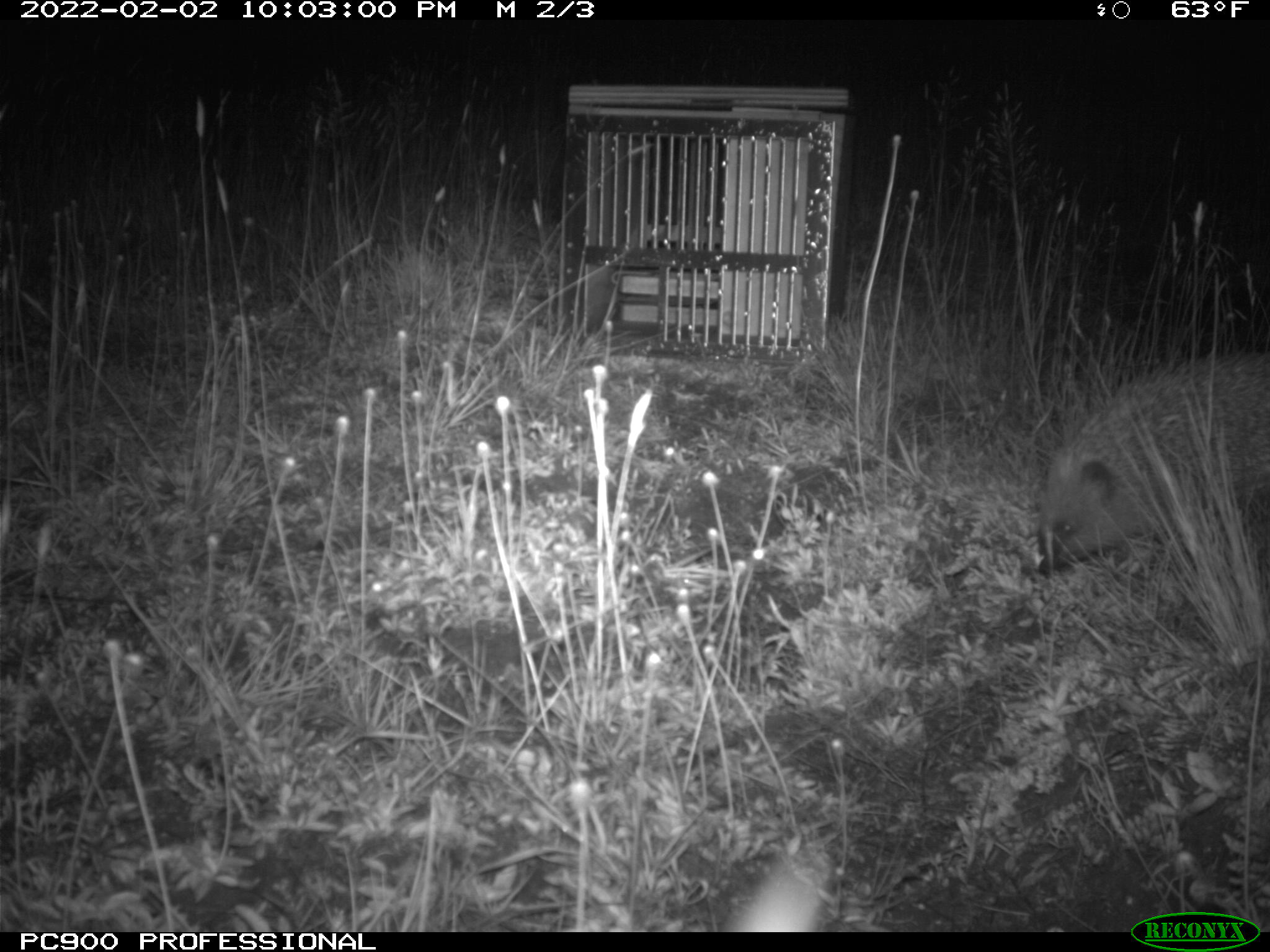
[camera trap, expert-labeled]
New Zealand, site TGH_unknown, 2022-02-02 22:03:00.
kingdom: Animalia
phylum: Chordata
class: Mammalia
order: Eulipotyphla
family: Erinaceidae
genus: Erinaceus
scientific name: Erinaceus europaeus europaeus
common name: european hedgehog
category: hedgehog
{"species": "hedgehog (european hedgehog) (Erinaceus europaeus europaeus)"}